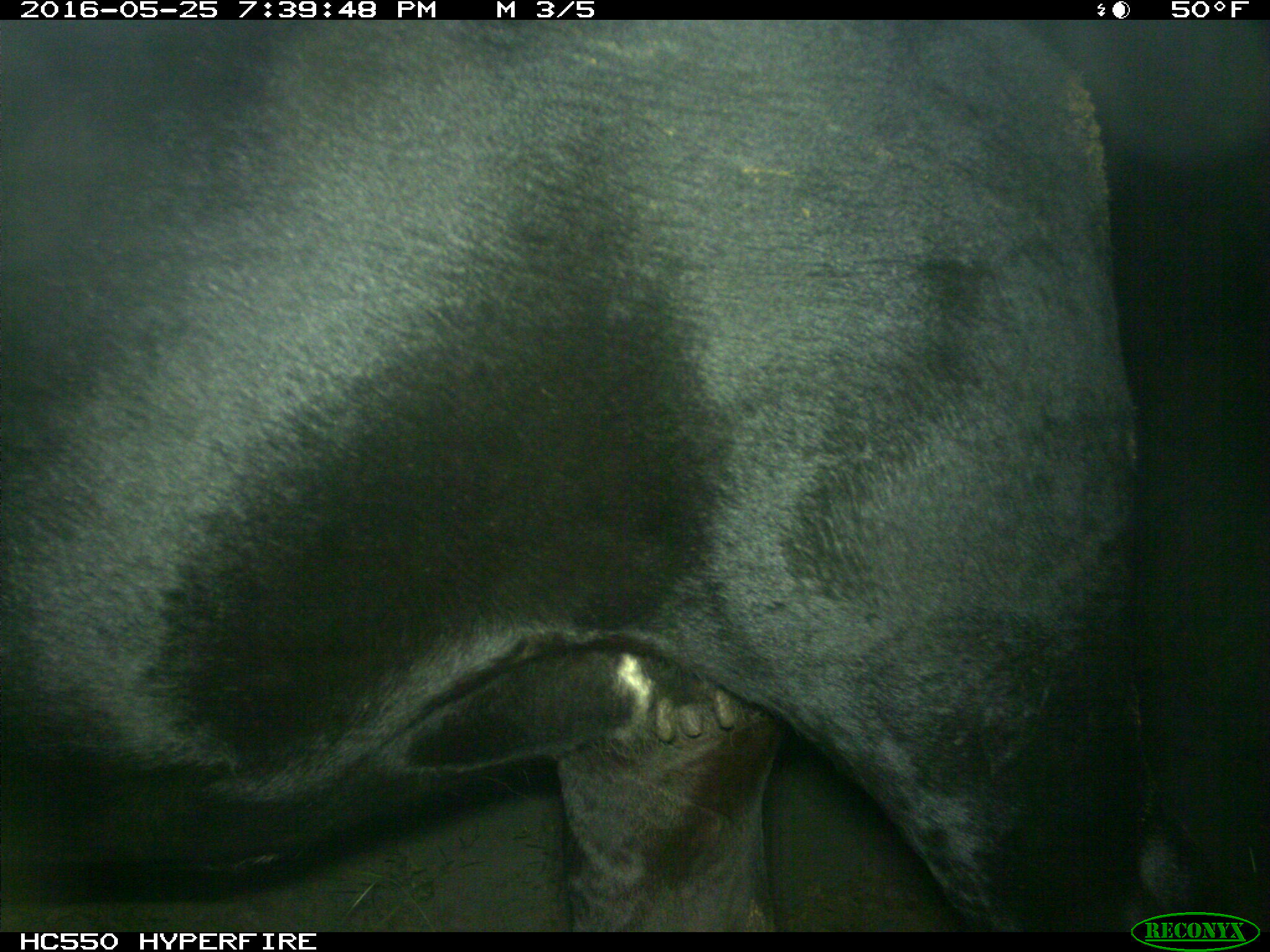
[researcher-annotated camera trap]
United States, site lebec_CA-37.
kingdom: Animalia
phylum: Chordata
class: Mammalia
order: Artiodactyla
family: Bovidae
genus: Bos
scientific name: Bos taurus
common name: domestic cow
Bos taurus (domestic cow).